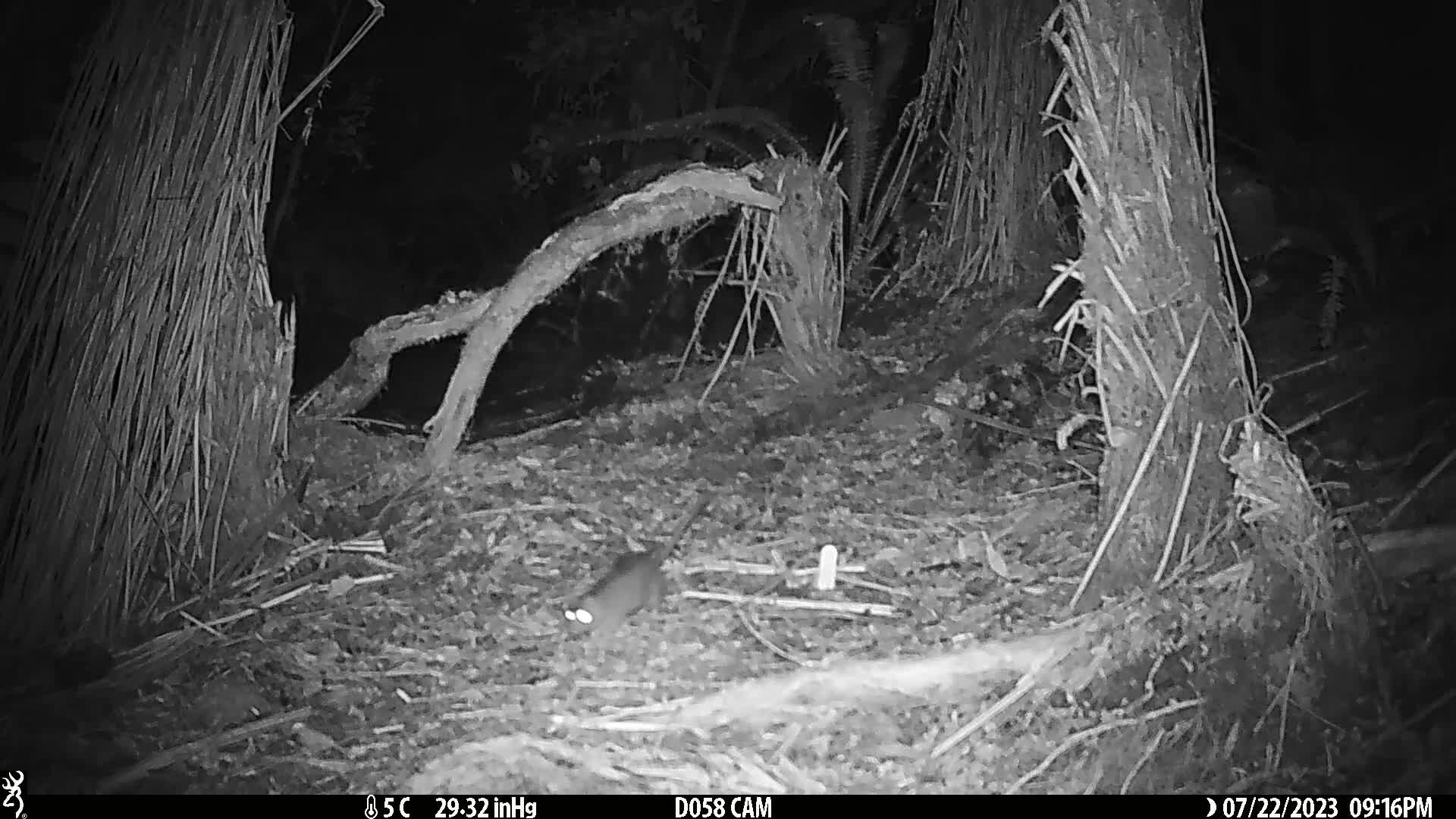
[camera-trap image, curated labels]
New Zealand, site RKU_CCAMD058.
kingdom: Animalia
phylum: Chordata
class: Mammalia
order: Rodentia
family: Muridae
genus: Rattus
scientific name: Rattus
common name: rat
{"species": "rat (Rattus)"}